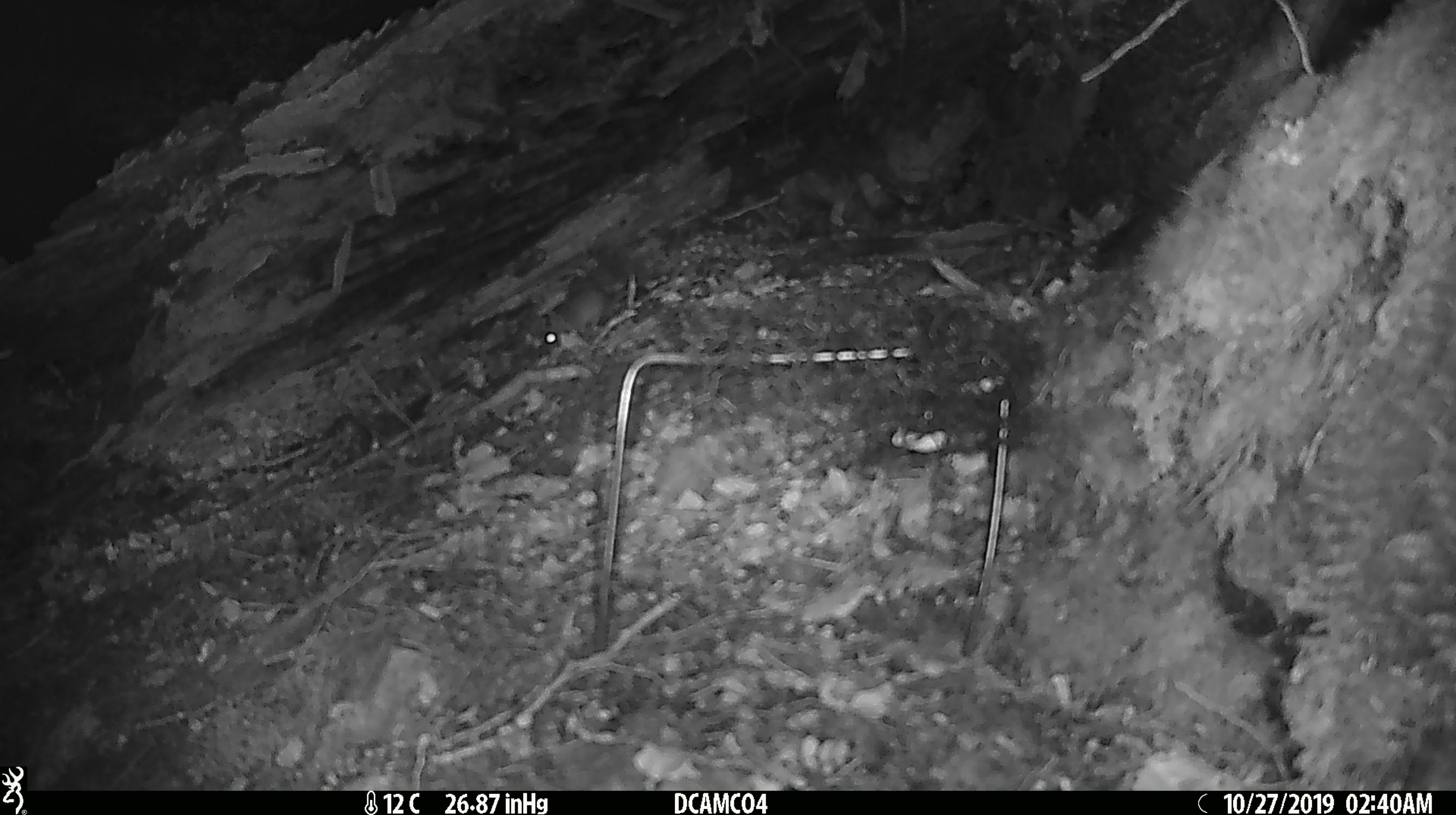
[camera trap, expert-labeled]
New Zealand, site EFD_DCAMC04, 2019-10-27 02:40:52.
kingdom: Animalia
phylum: Chordata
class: Mammalia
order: Rodentia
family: Muridae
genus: Mus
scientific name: Mus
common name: mouse